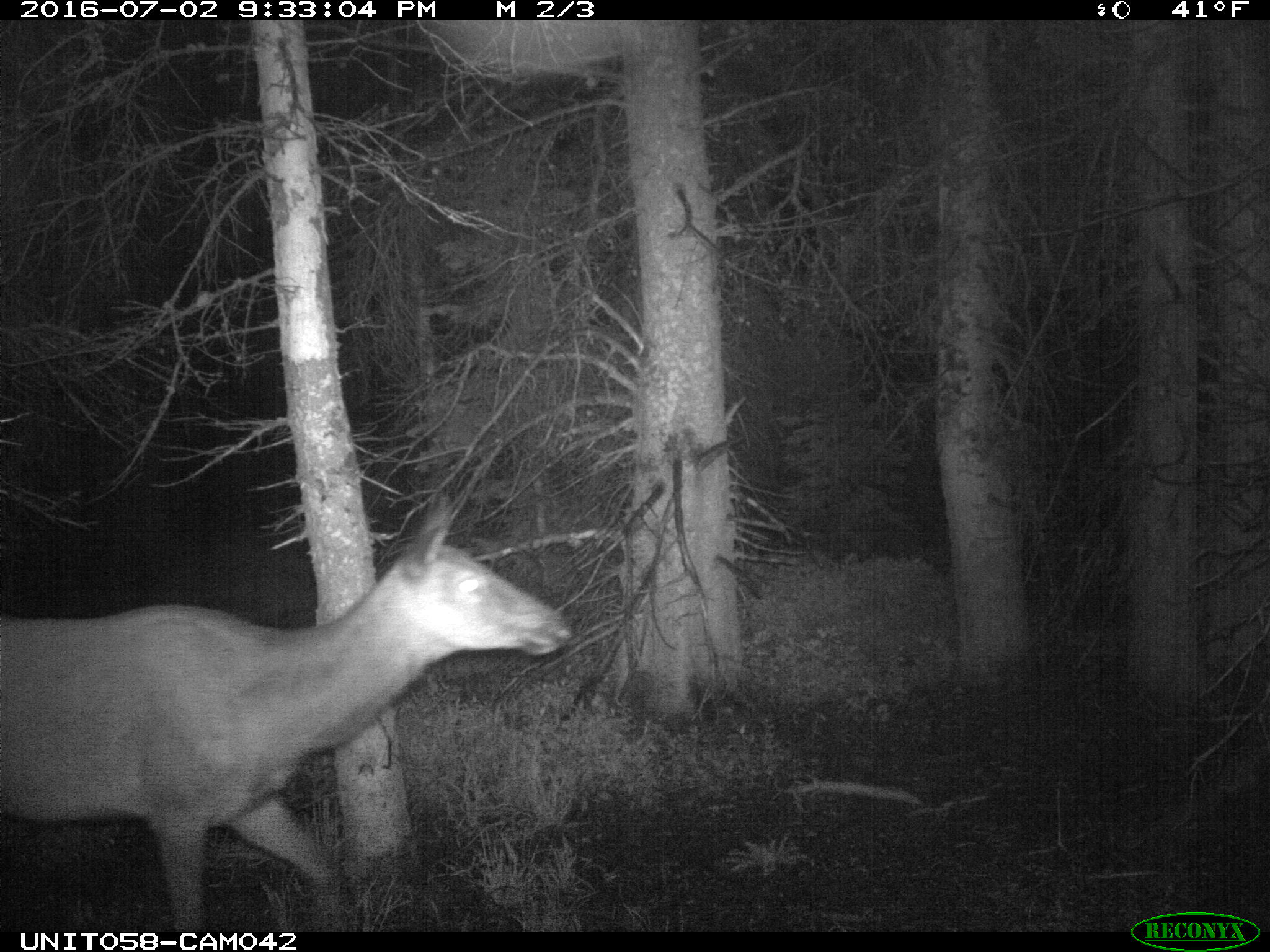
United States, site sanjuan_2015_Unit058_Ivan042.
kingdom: Animalia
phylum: Chordata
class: Mammalia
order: Artiodactyla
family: Cervidae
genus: Cervus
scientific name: Cervus elaphus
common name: red deer